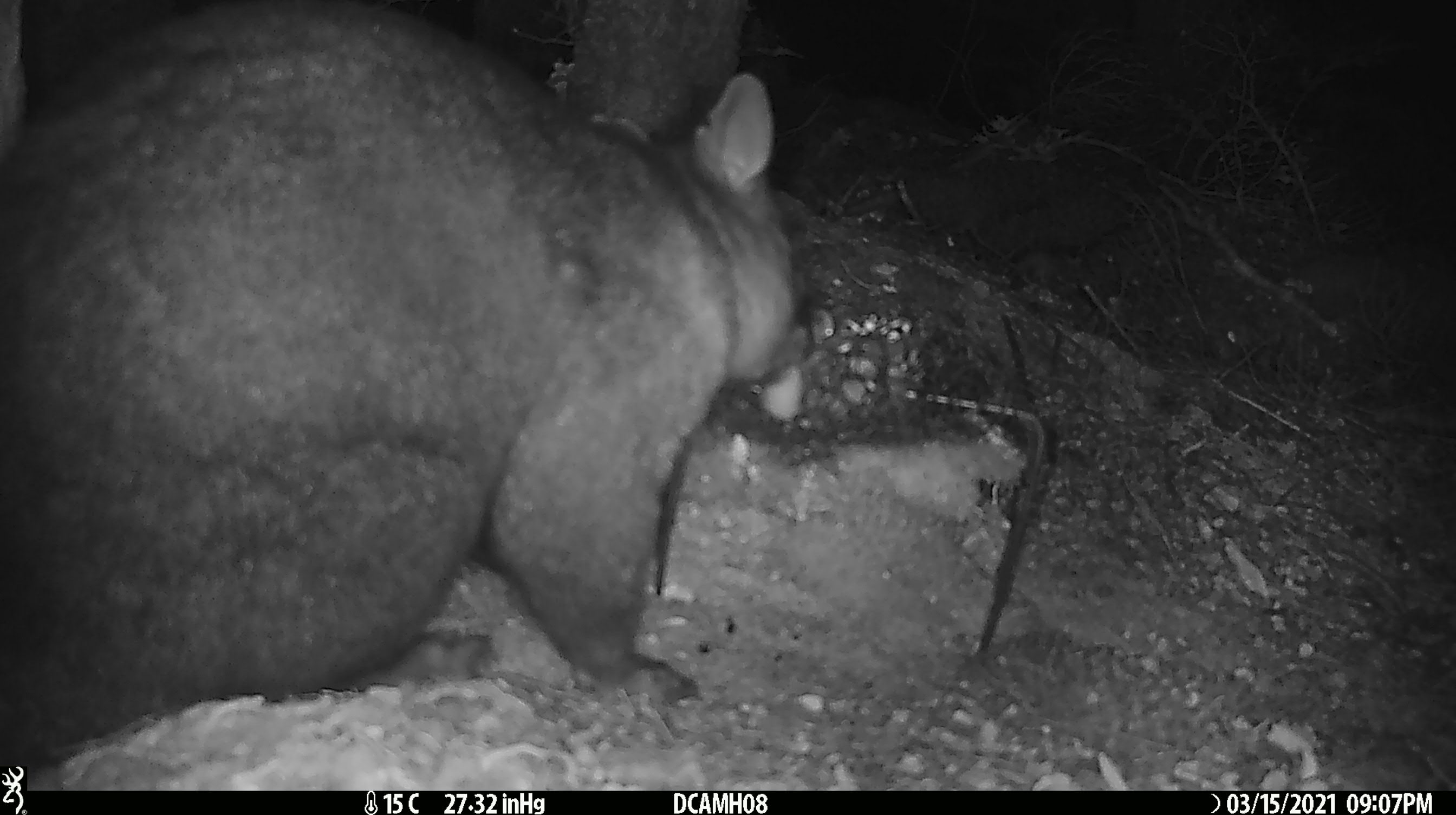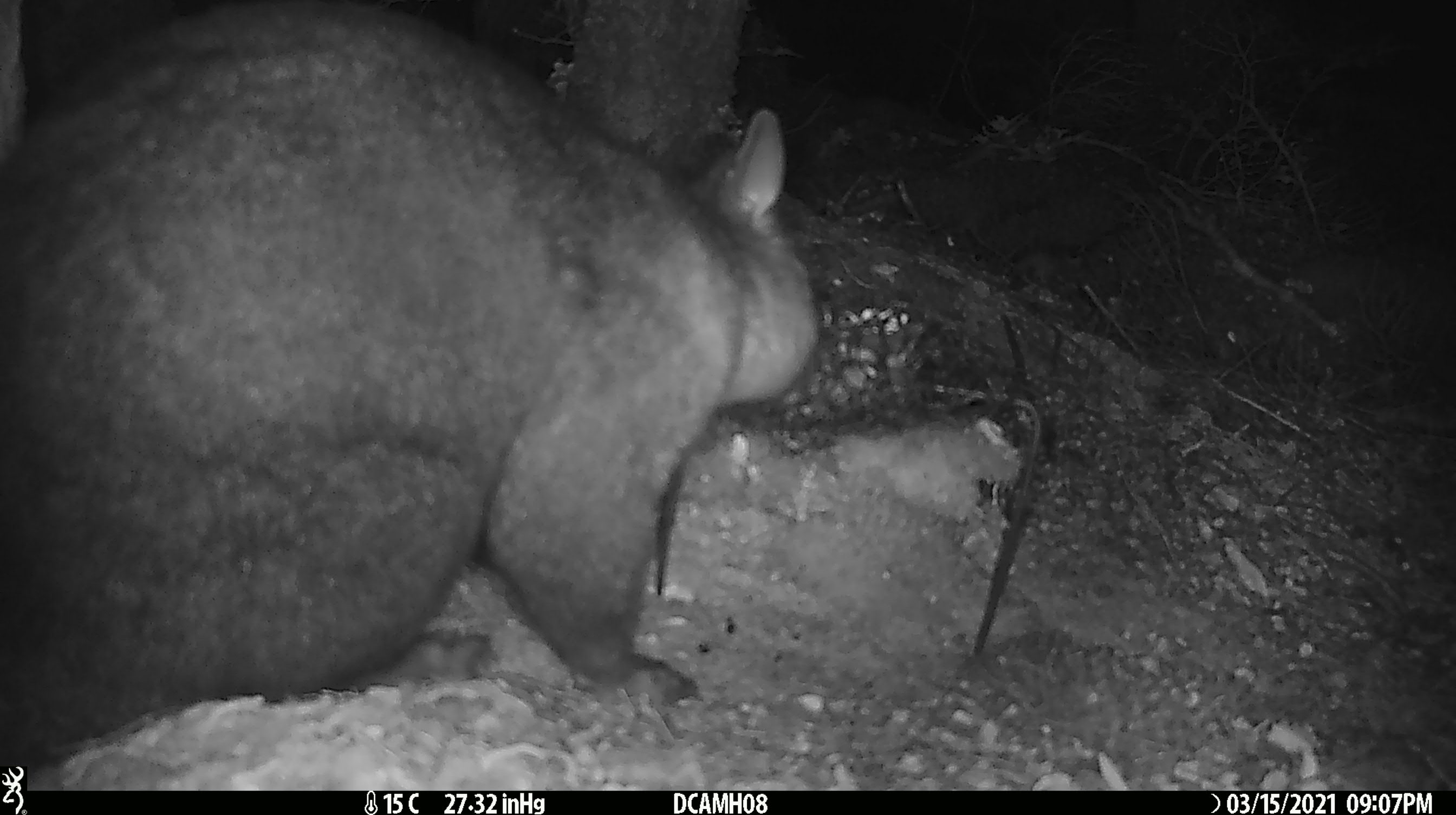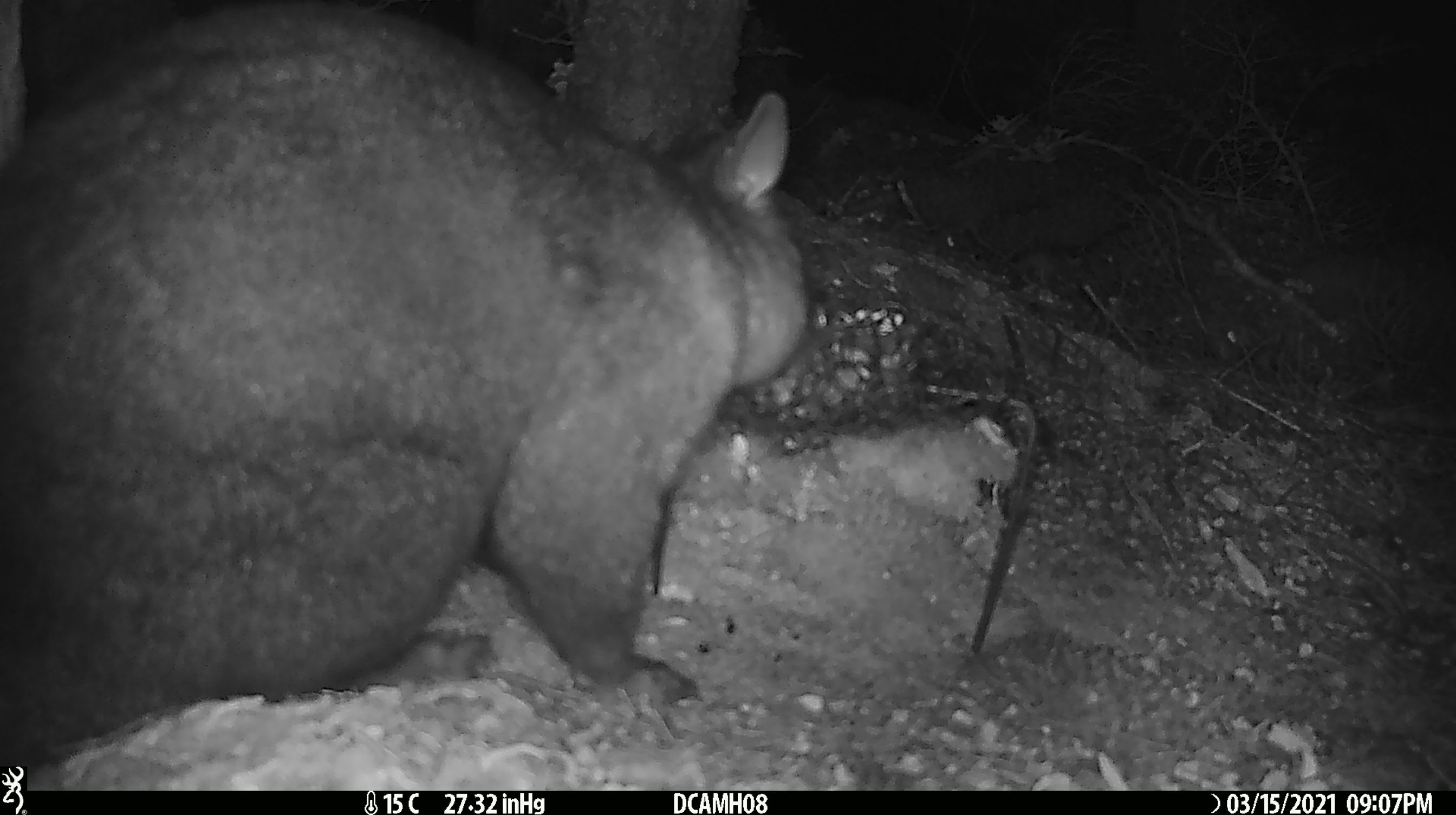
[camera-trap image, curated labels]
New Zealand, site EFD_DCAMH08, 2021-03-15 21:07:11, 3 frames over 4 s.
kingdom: Animalia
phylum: Chordata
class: Mammalia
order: Diprotodontia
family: Phalangeridae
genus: Trichosurus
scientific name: Trichosurus vulpecula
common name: common brushtail possum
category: possum